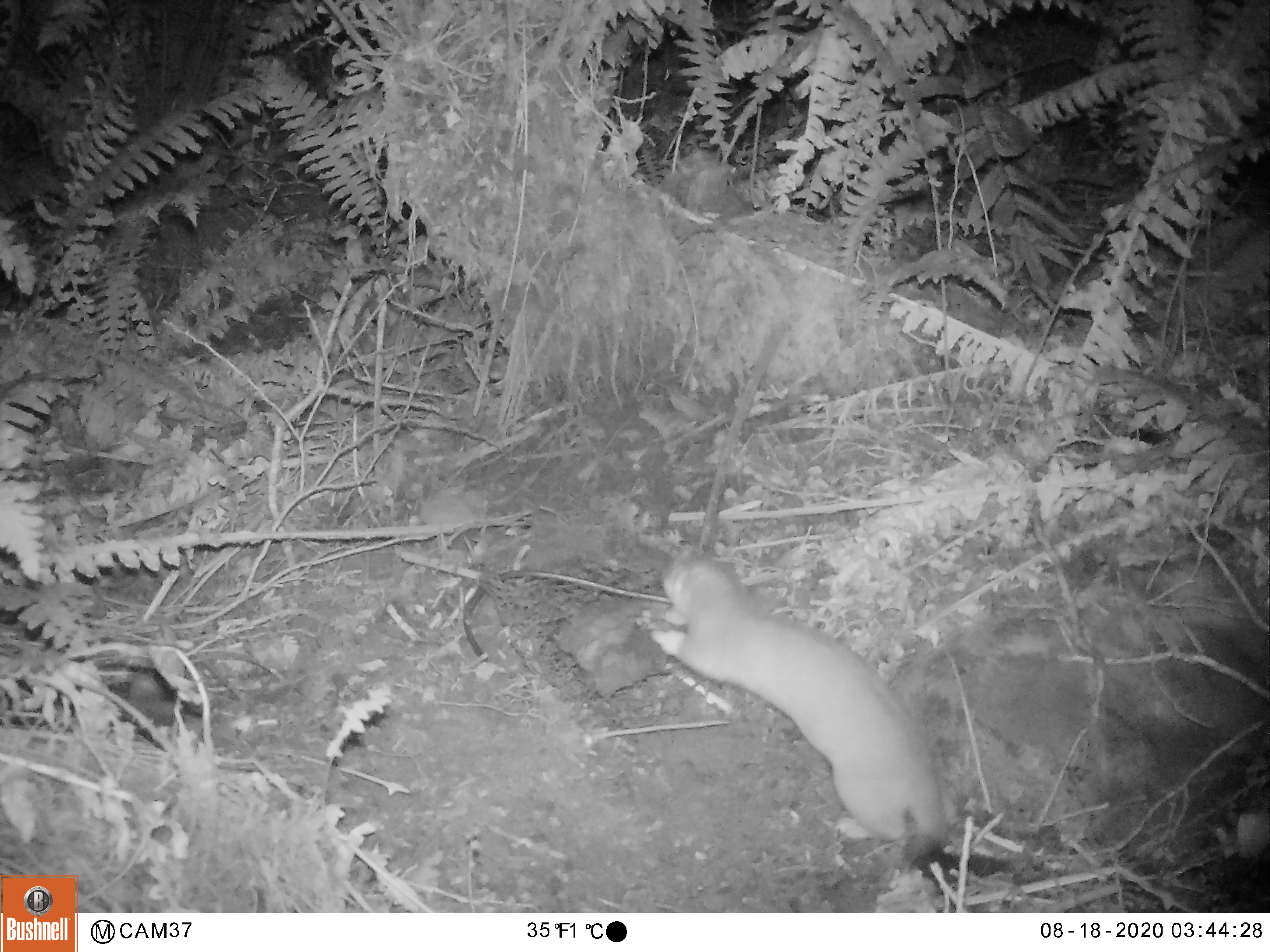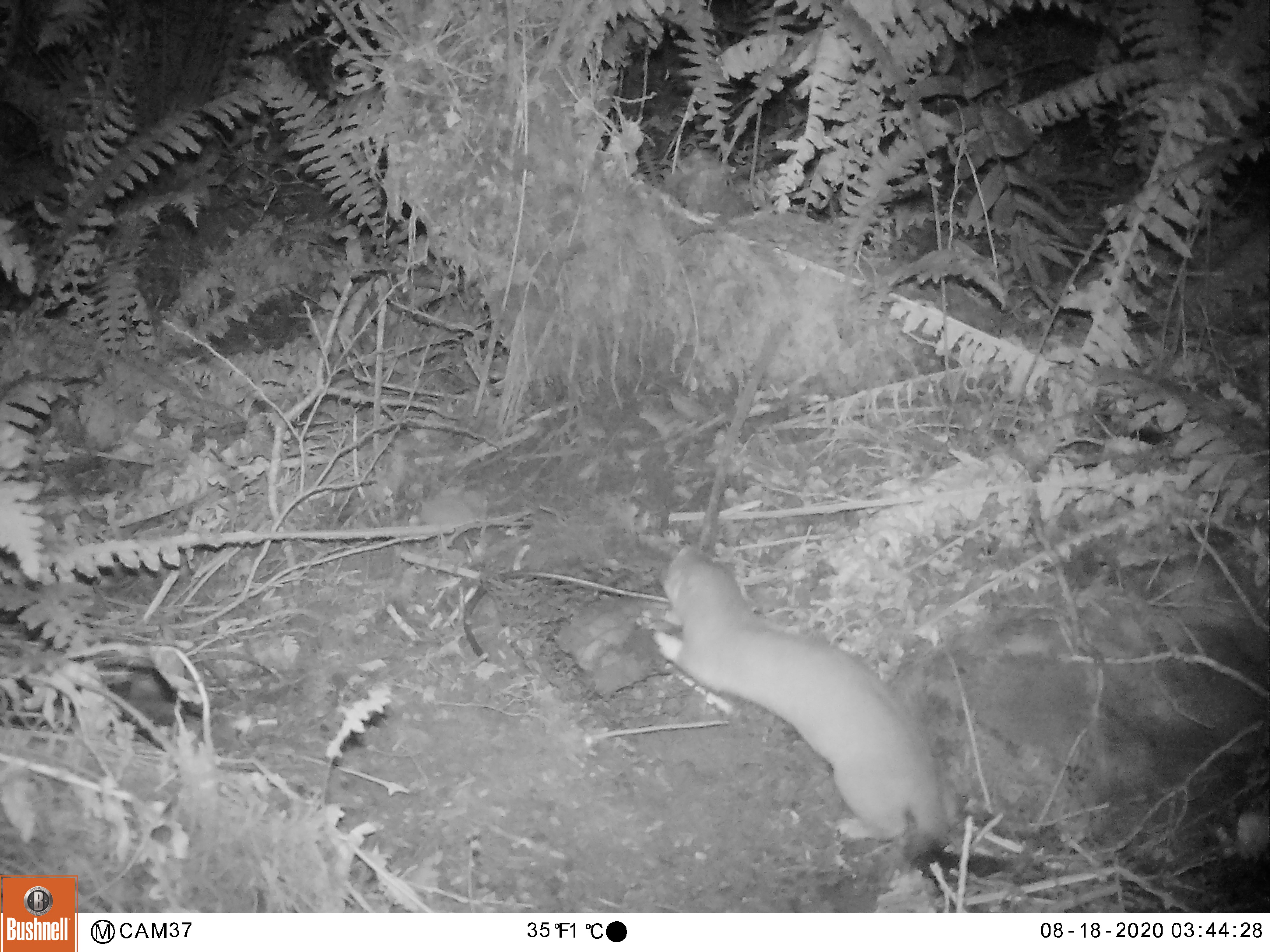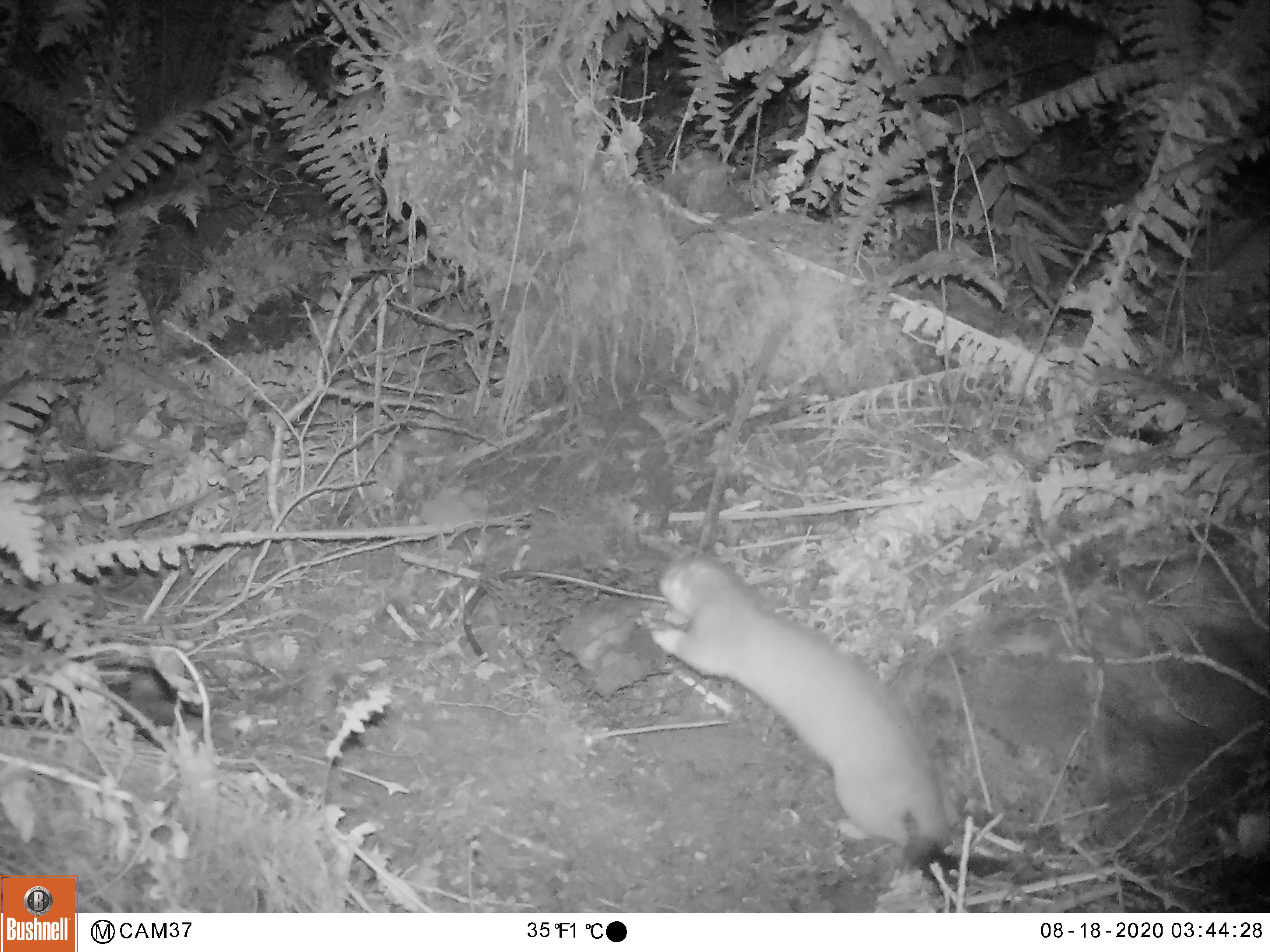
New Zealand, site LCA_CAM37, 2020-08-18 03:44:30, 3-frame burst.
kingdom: Animalia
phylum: Chordata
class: Mammalia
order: Carnivora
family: Mustelidae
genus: Mustela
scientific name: Mustela erminea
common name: stoat